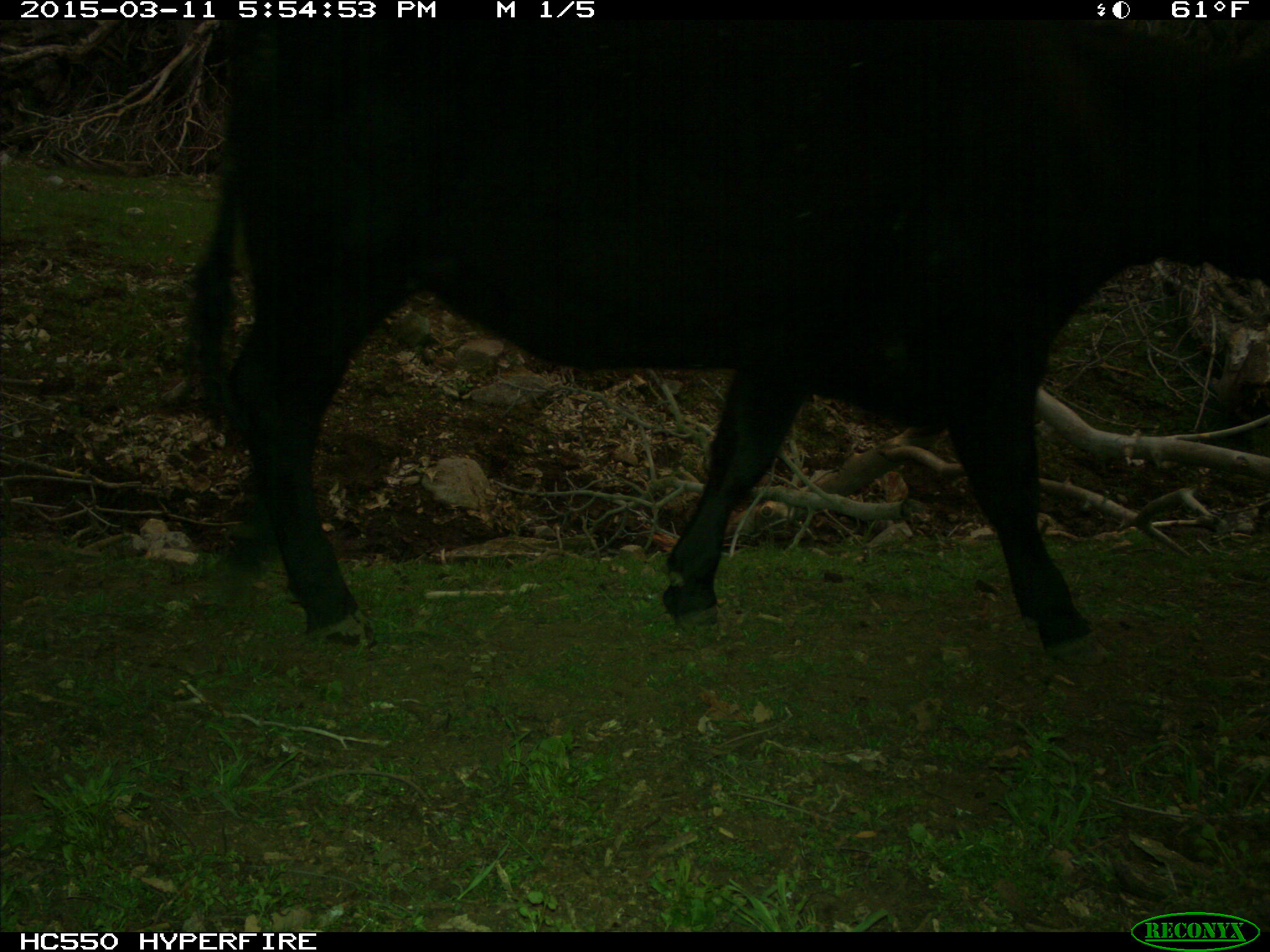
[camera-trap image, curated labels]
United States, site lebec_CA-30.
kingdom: Animalia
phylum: Chordata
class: Mammalia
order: Artiodactyla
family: Bovidae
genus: Bos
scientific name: Bos taurus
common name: domestic cow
Bos taurus (domestic cow).